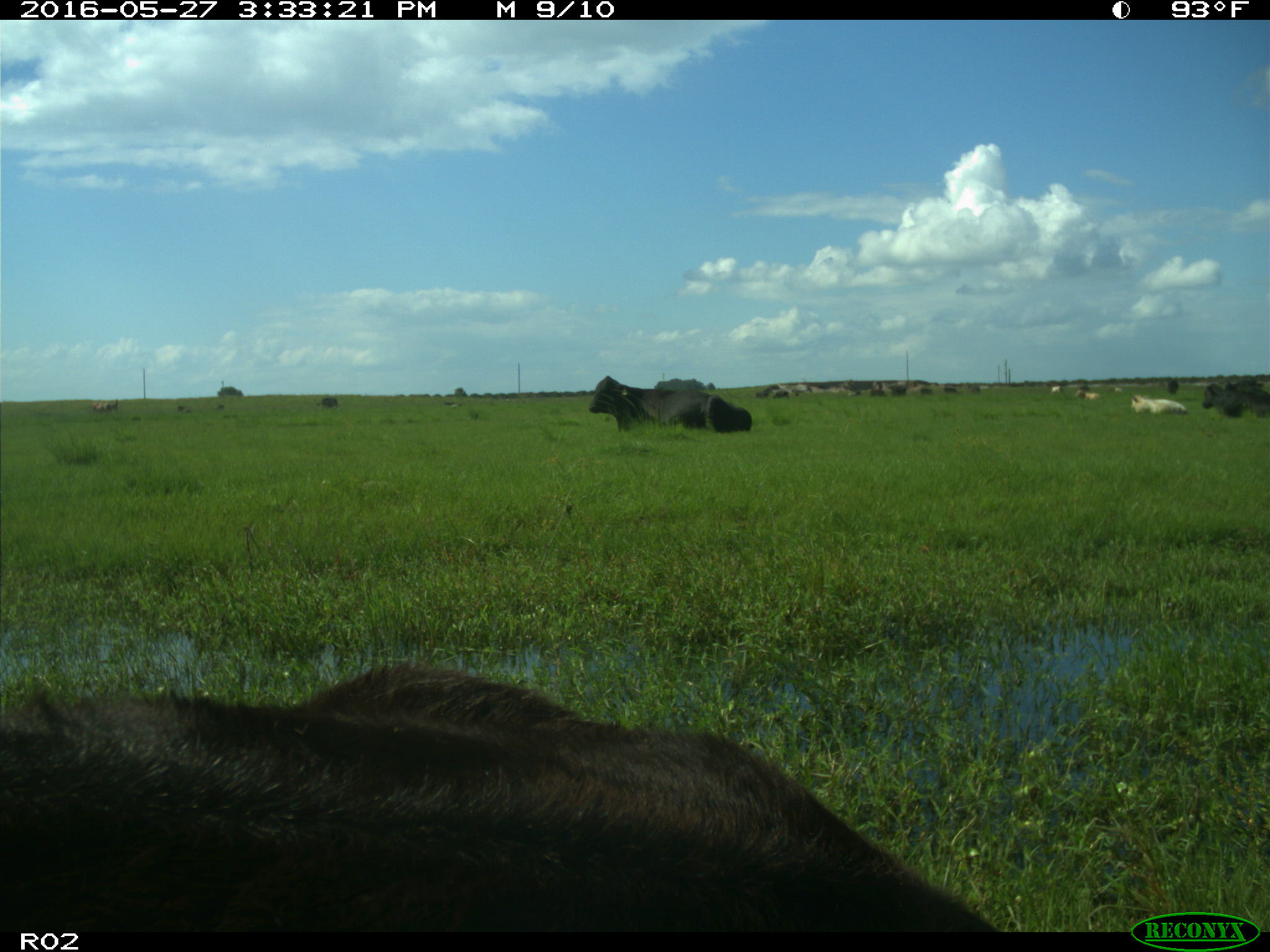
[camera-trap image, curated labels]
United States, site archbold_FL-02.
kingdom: Animalia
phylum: Chordata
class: Mammalia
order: Artiodactyla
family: Bovidae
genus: Bos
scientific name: Bos taurus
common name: domestic cow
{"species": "Bos taurus (domestic cow)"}